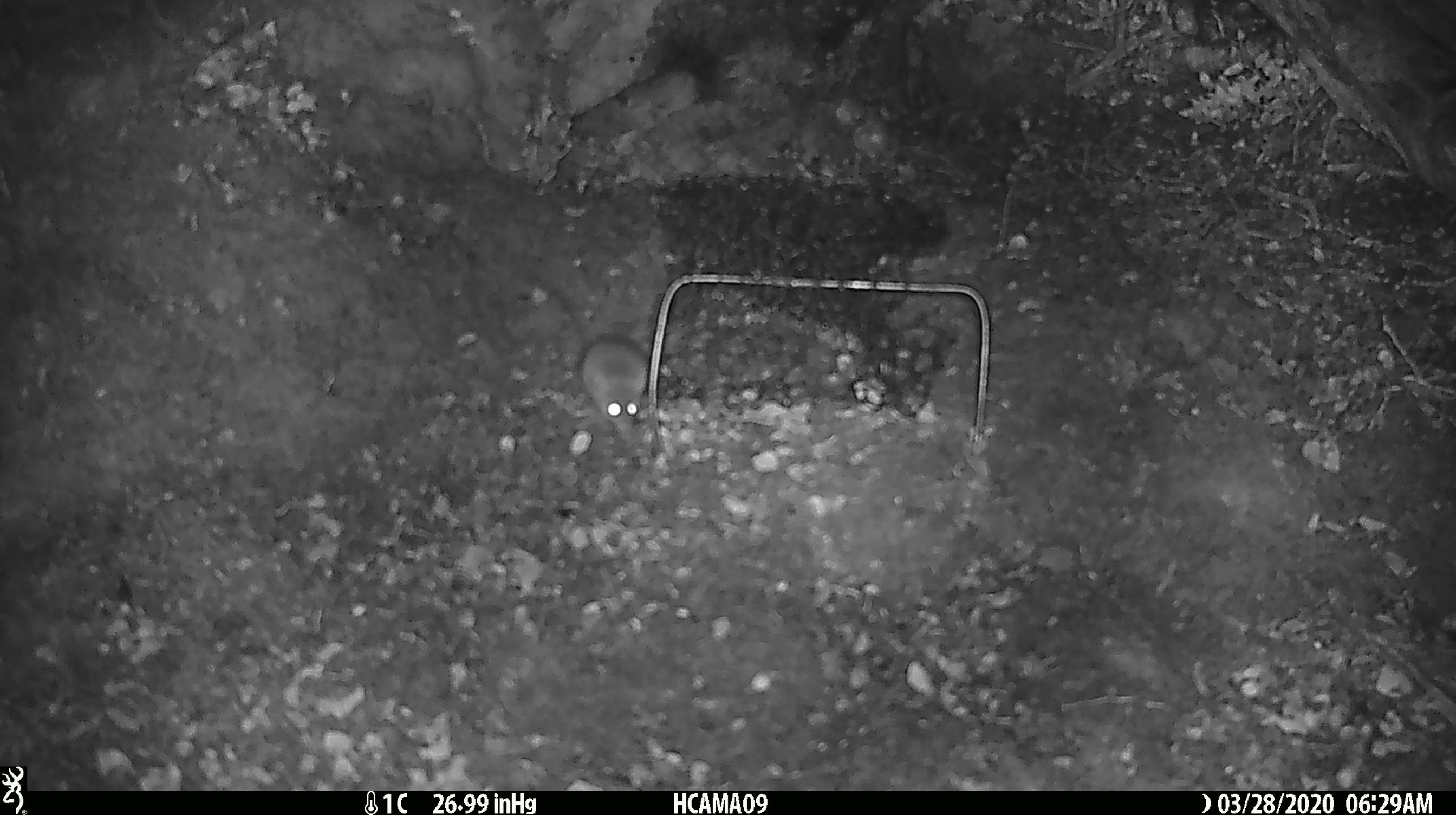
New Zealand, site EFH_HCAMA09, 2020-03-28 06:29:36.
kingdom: Animalia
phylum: Chordata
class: Mammalia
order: Rodentia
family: Muridae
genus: Mus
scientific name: Mus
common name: mouse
Mouse (Mus).